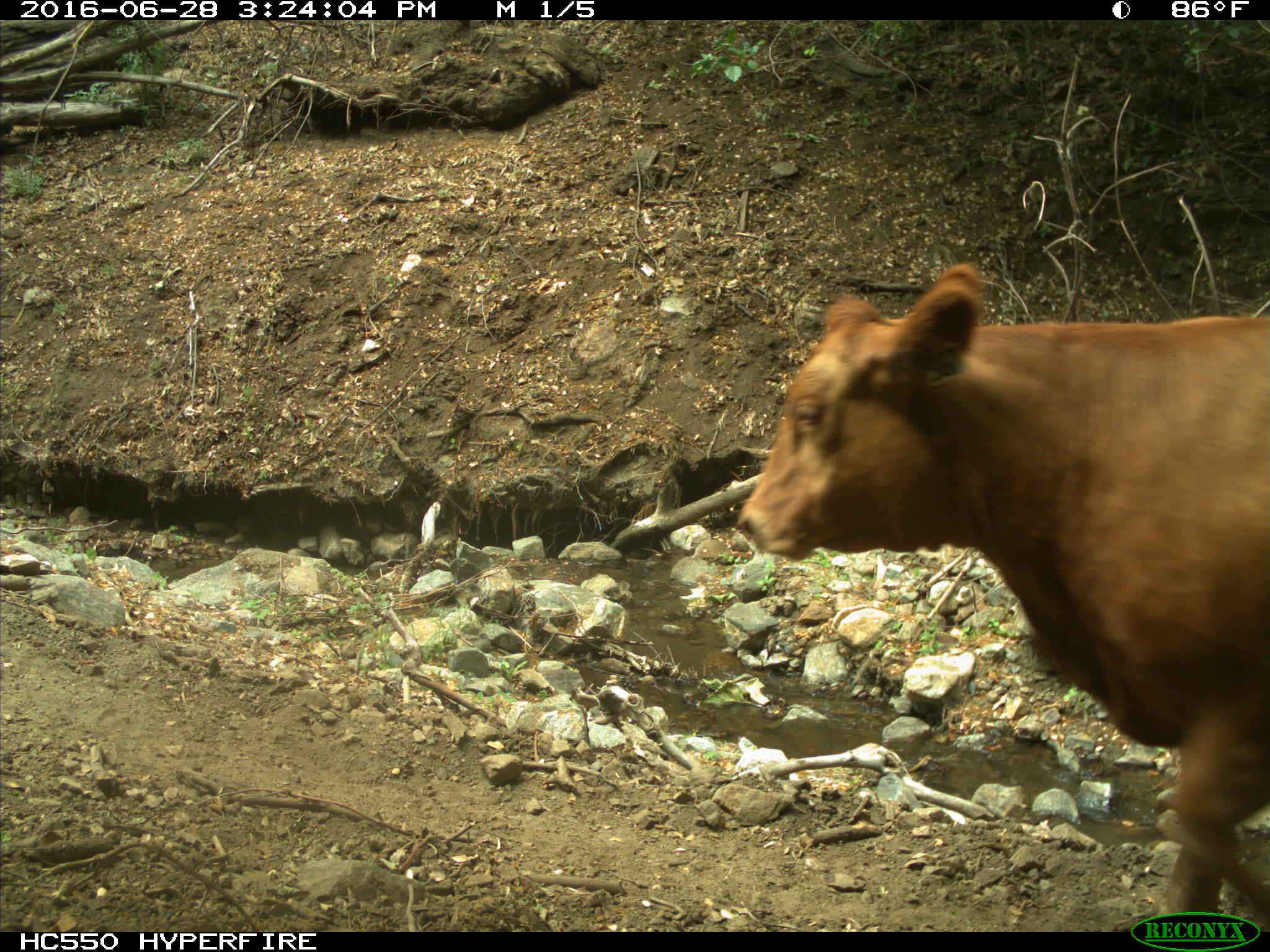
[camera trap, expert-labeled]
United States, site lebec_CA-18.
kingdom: Animalia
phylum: Chordata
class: Mammalia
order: Artiodactyla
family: Bovidae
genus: Bos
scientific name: Bos taurus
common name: domestic cow